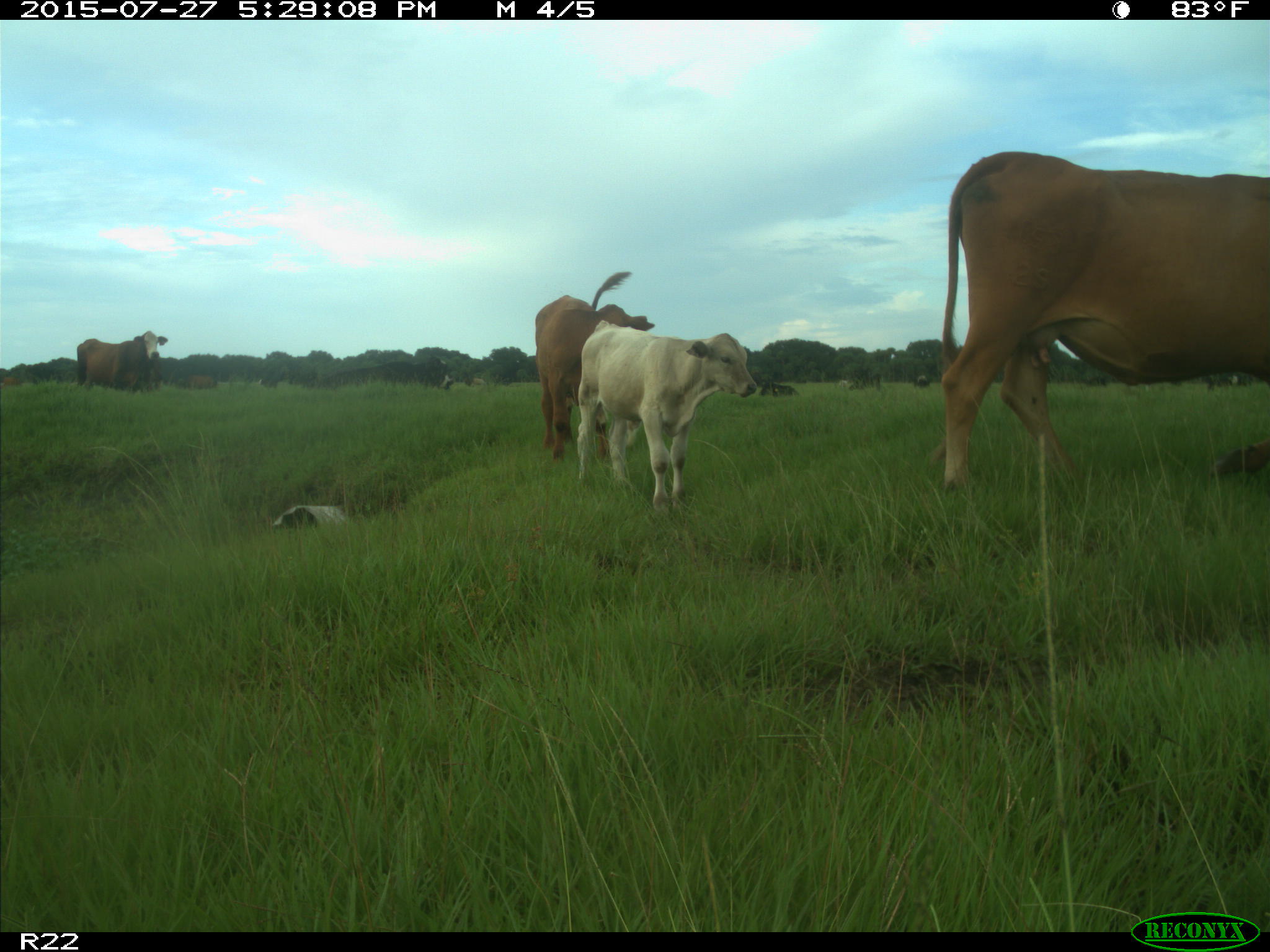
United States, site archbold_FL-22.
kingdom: Animalia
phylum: Chordata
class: Mammalia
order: Artiodactyla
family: Bovidae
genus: Bos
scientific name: Bos taurus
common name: domestic cow